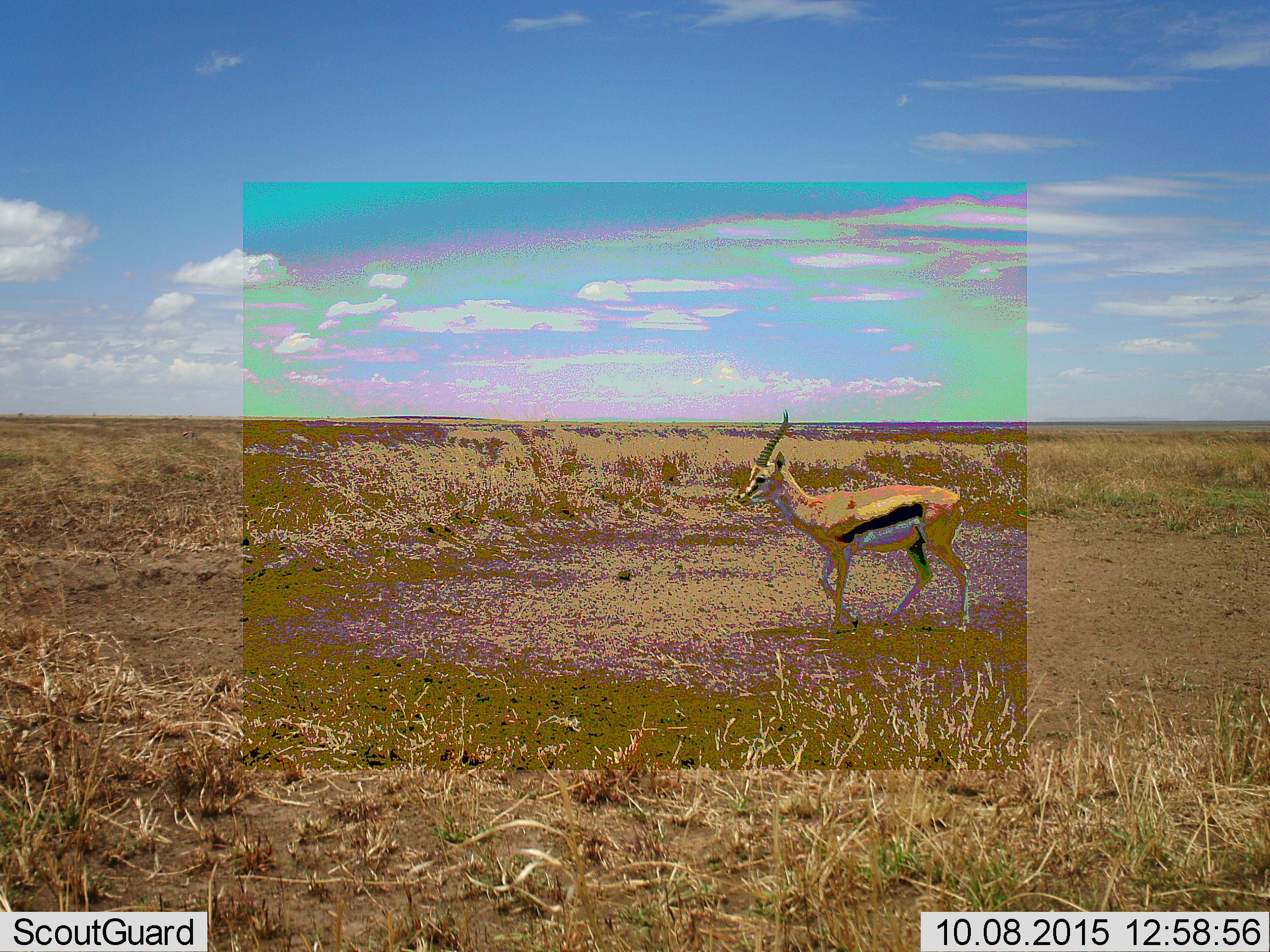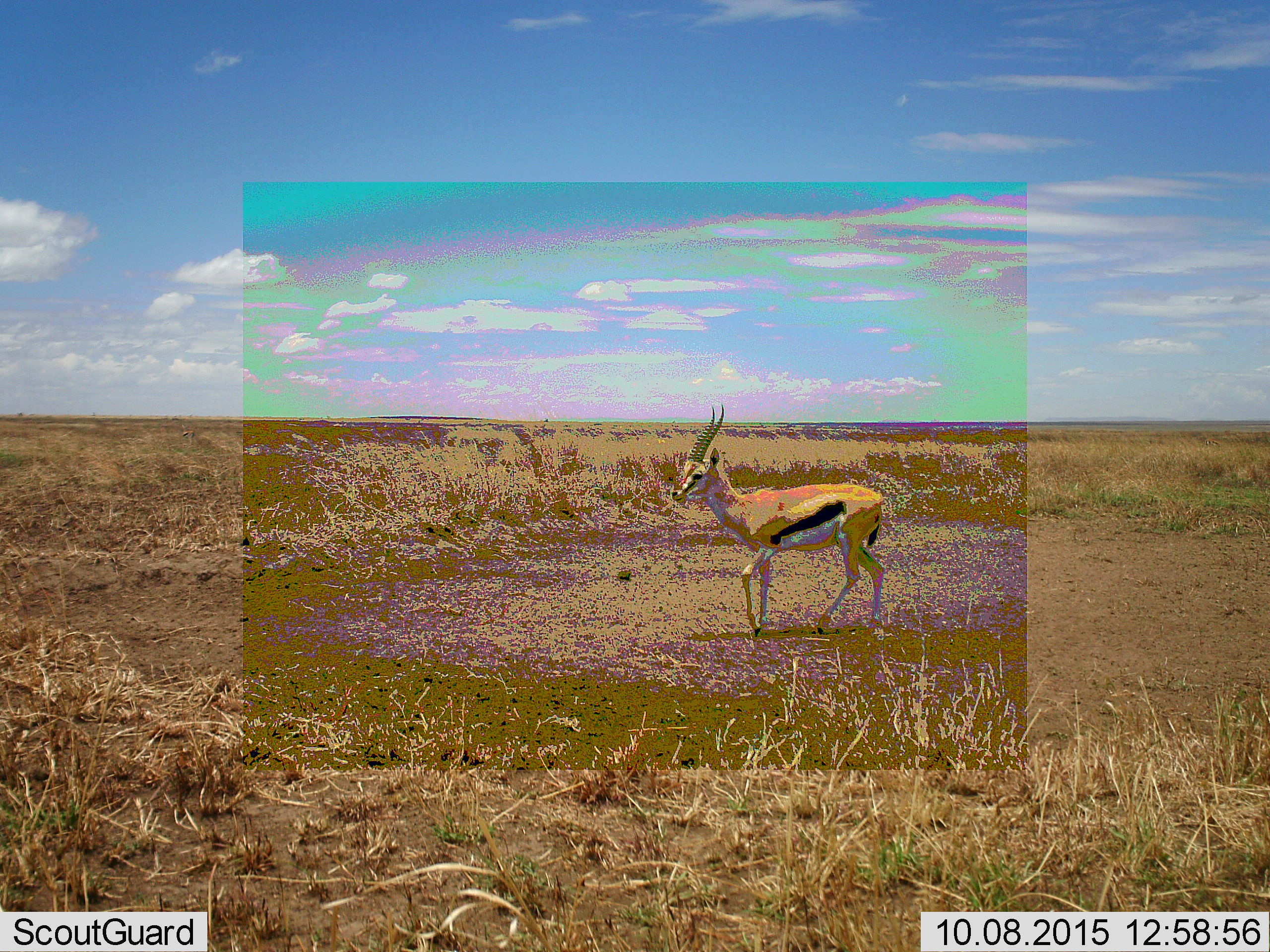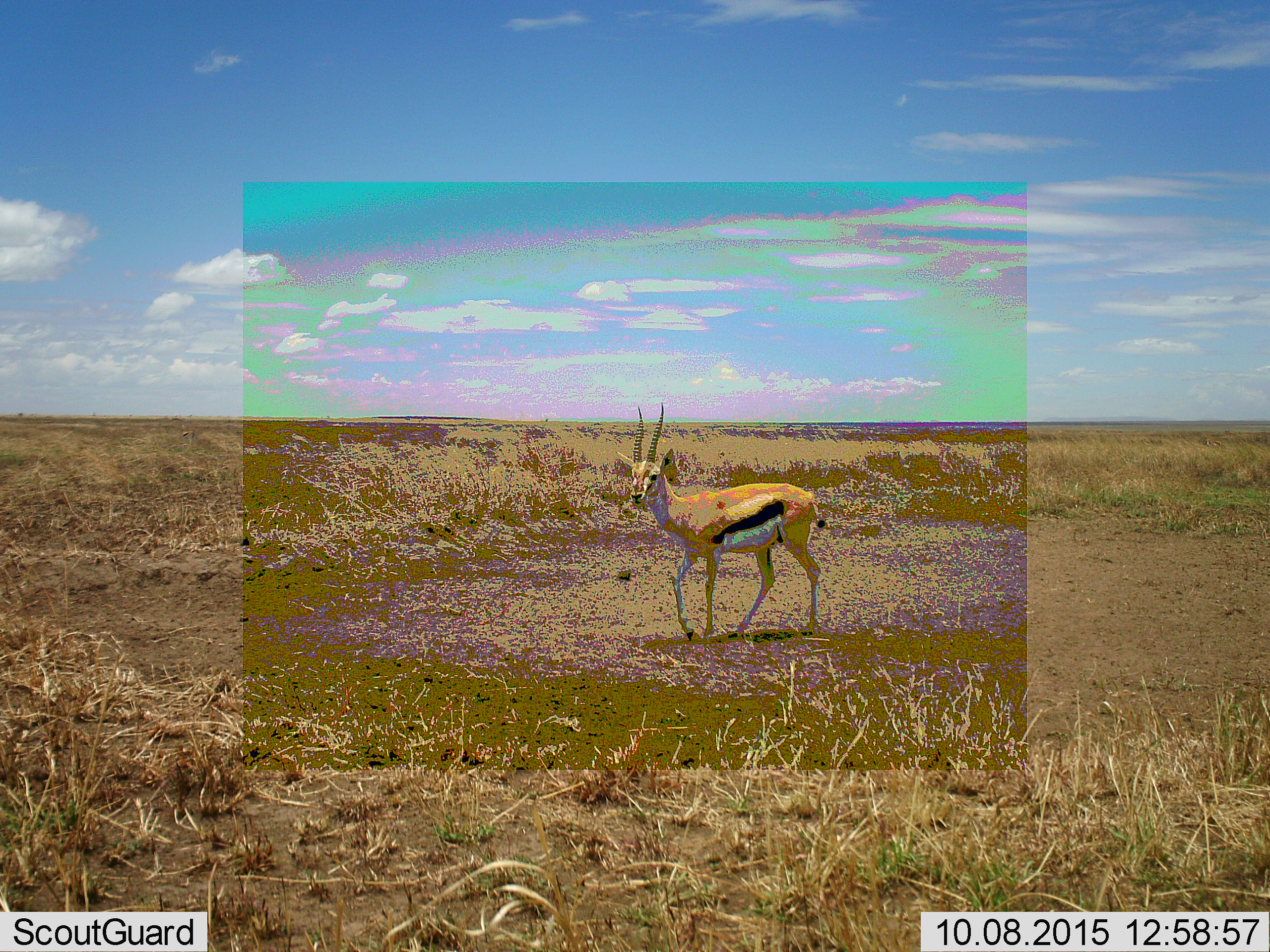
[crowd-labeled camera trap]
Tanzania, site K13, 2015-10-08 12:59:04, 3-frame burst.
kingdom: Animalia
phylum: Chordata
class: Mammalia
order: Artiodactyla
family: Bovidae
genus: Eudorcas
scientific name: Eudorcas thomsonii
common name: thomson's gazelle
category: gazellethomsons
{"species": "gazellethomsons (thomson's gazelle) (Eudorcas thomsonii)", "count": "1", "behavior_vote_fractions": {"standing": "40%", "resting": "0%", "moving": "100%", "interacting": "0%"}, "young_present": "0%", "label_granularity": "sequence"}